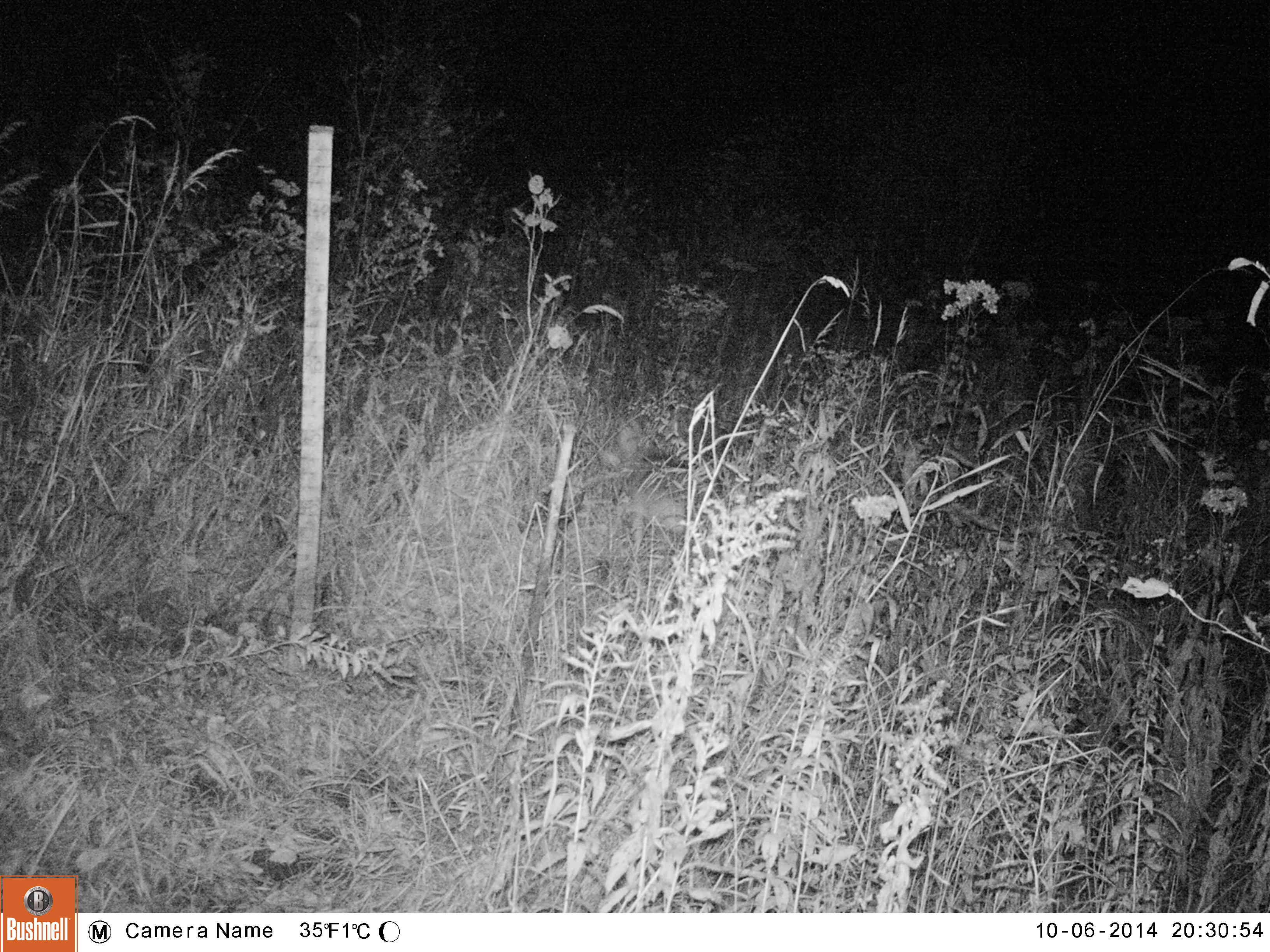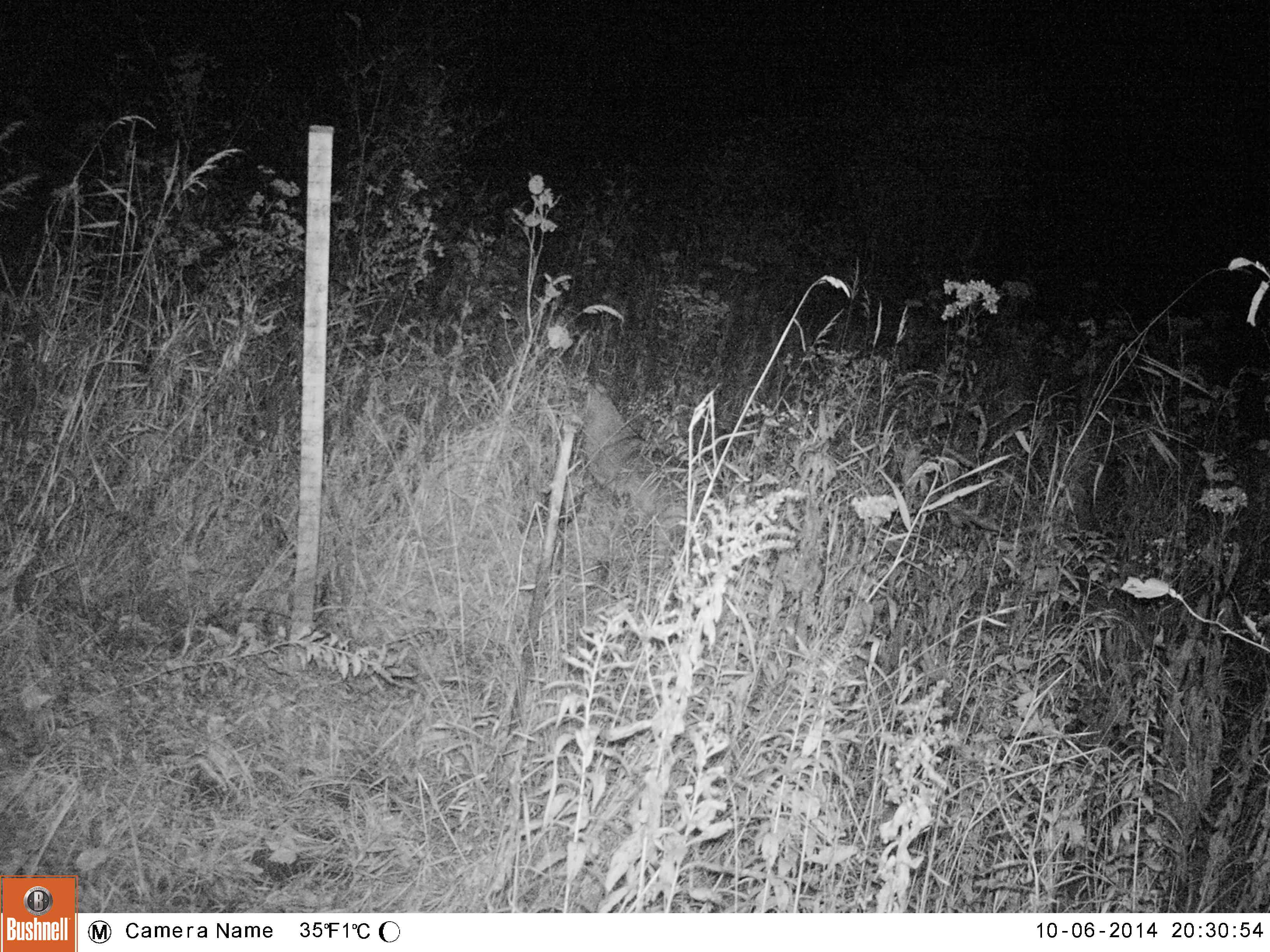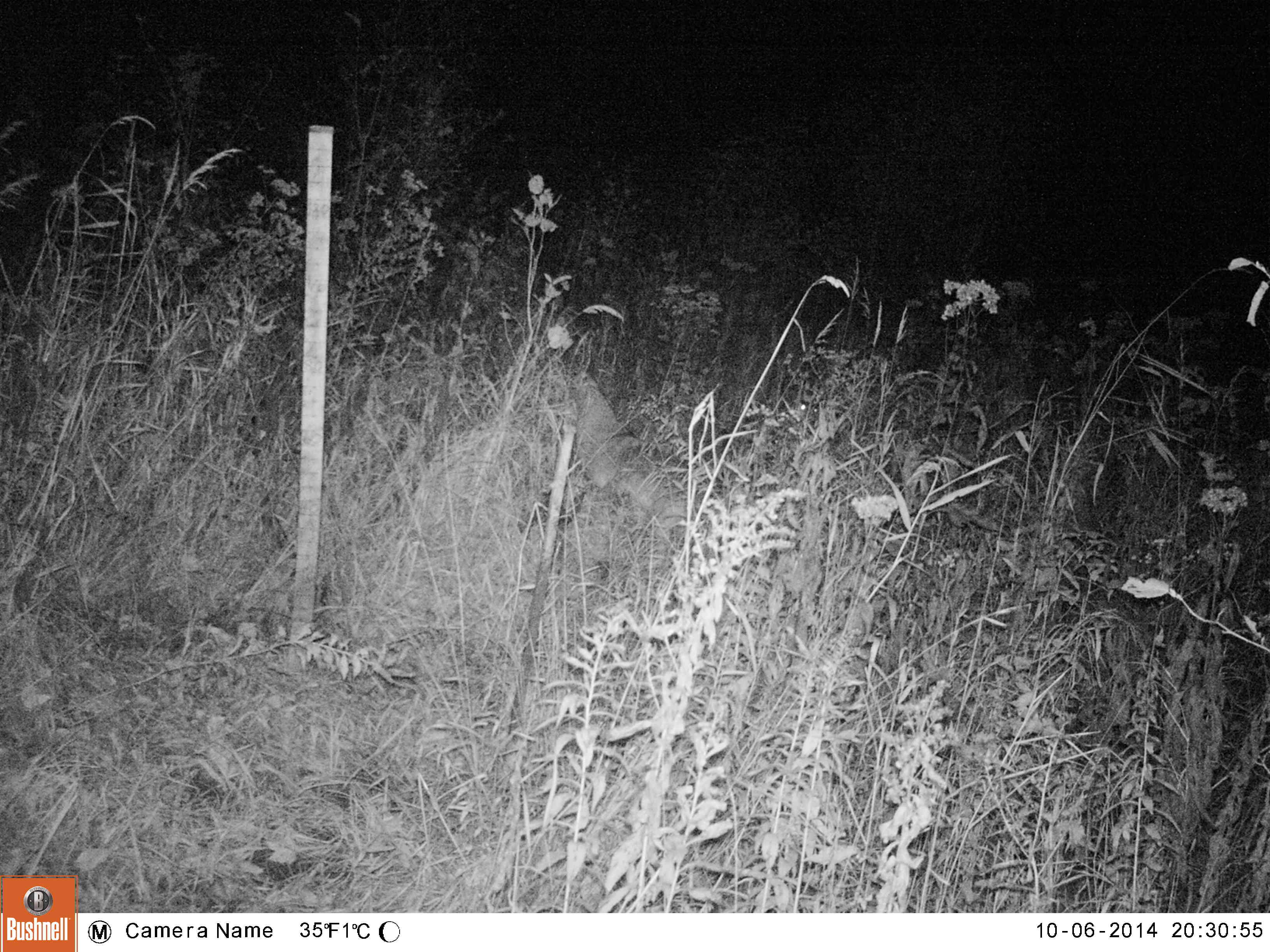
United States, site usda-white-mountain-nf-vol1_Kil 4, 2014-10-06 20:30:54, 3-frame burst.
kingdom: Animalia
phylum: Chordata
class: Mammalia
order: Carnivora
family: Canidae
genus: Canis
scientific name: Canis latrans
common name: coyote